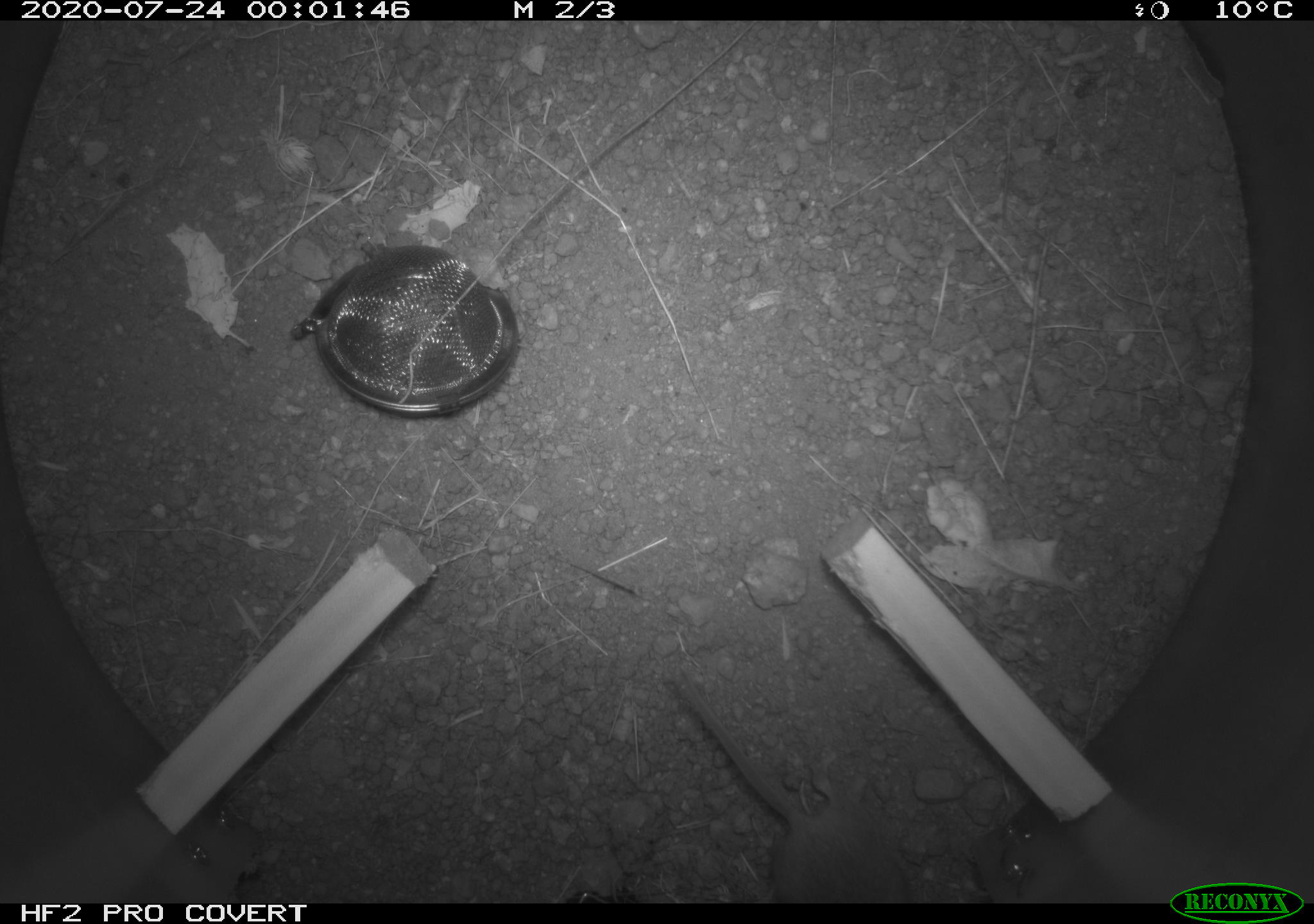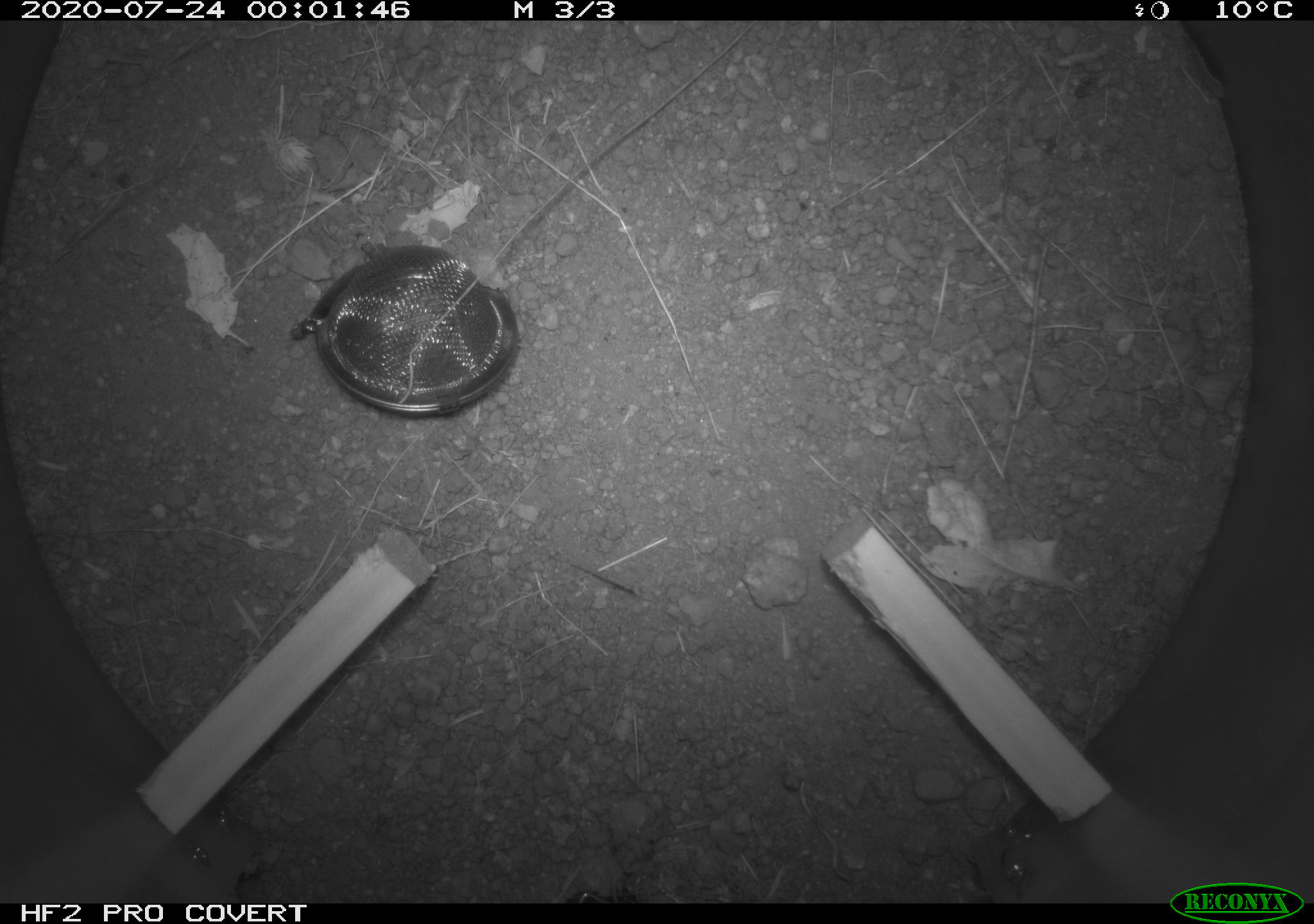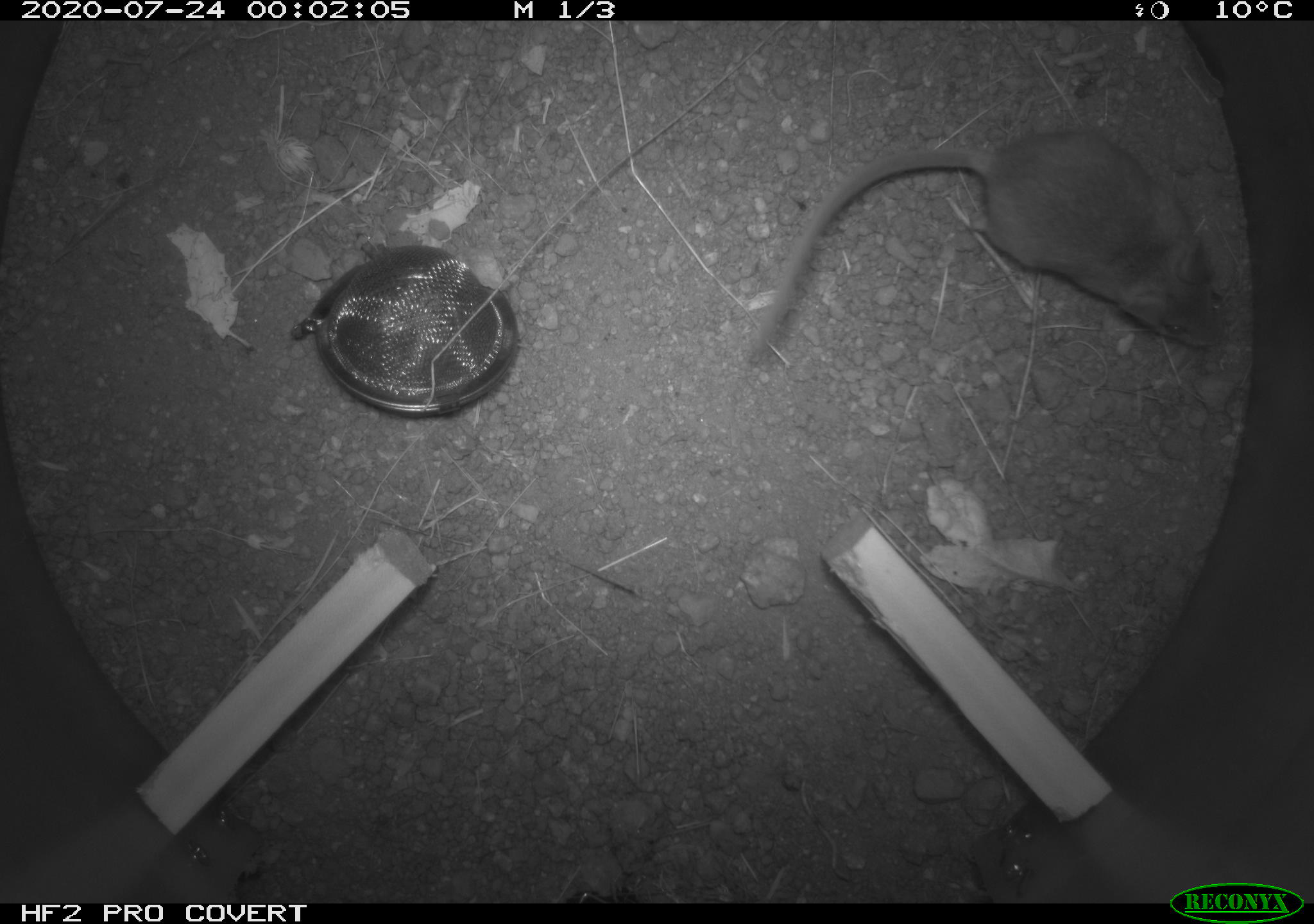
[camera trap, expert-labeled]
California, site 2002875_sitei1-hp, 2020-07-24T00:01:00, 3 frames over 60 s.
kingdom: Animalia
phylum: Chordata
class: Mammalia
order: Rodentia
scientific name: Rodentia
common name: rodent